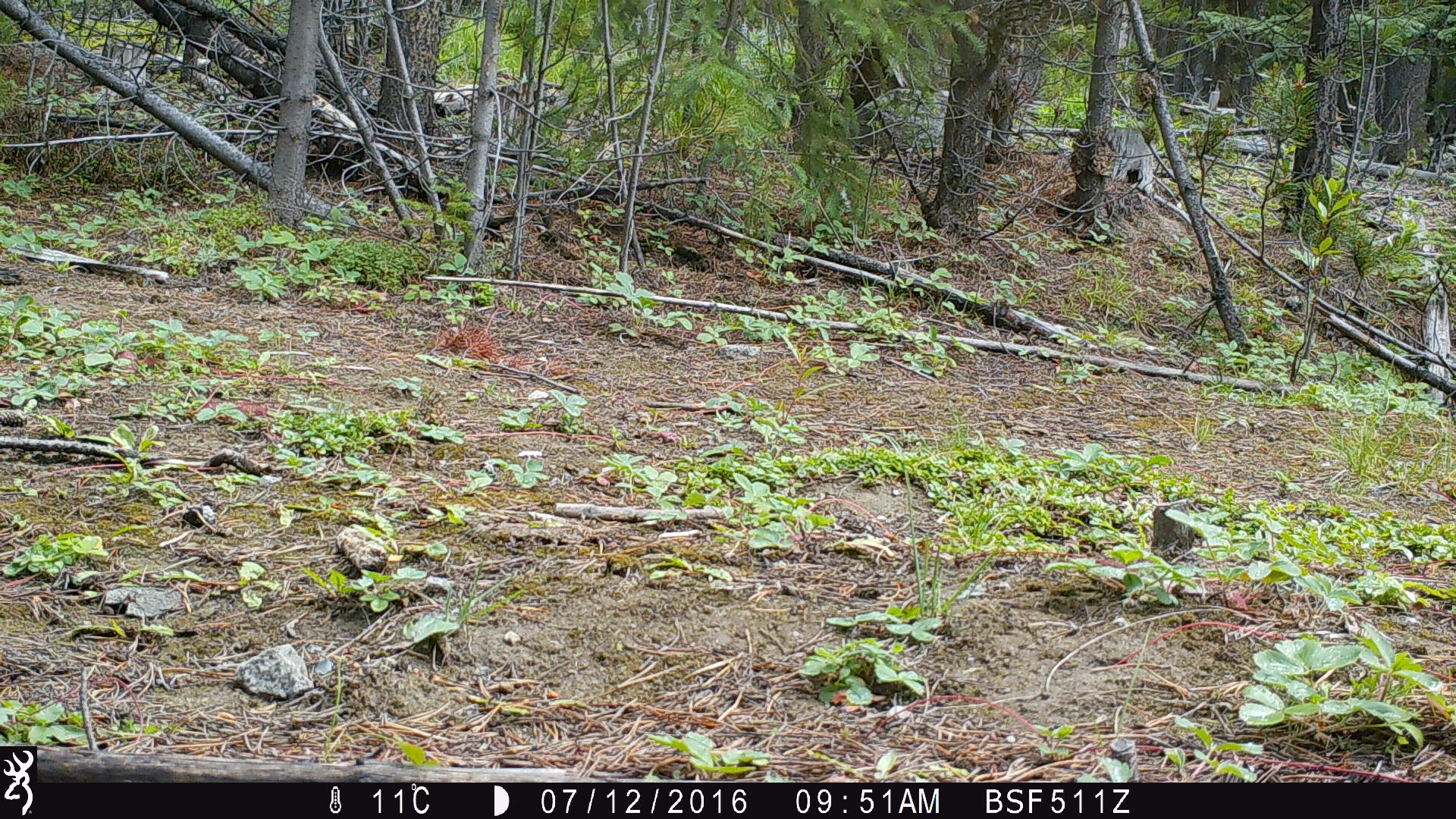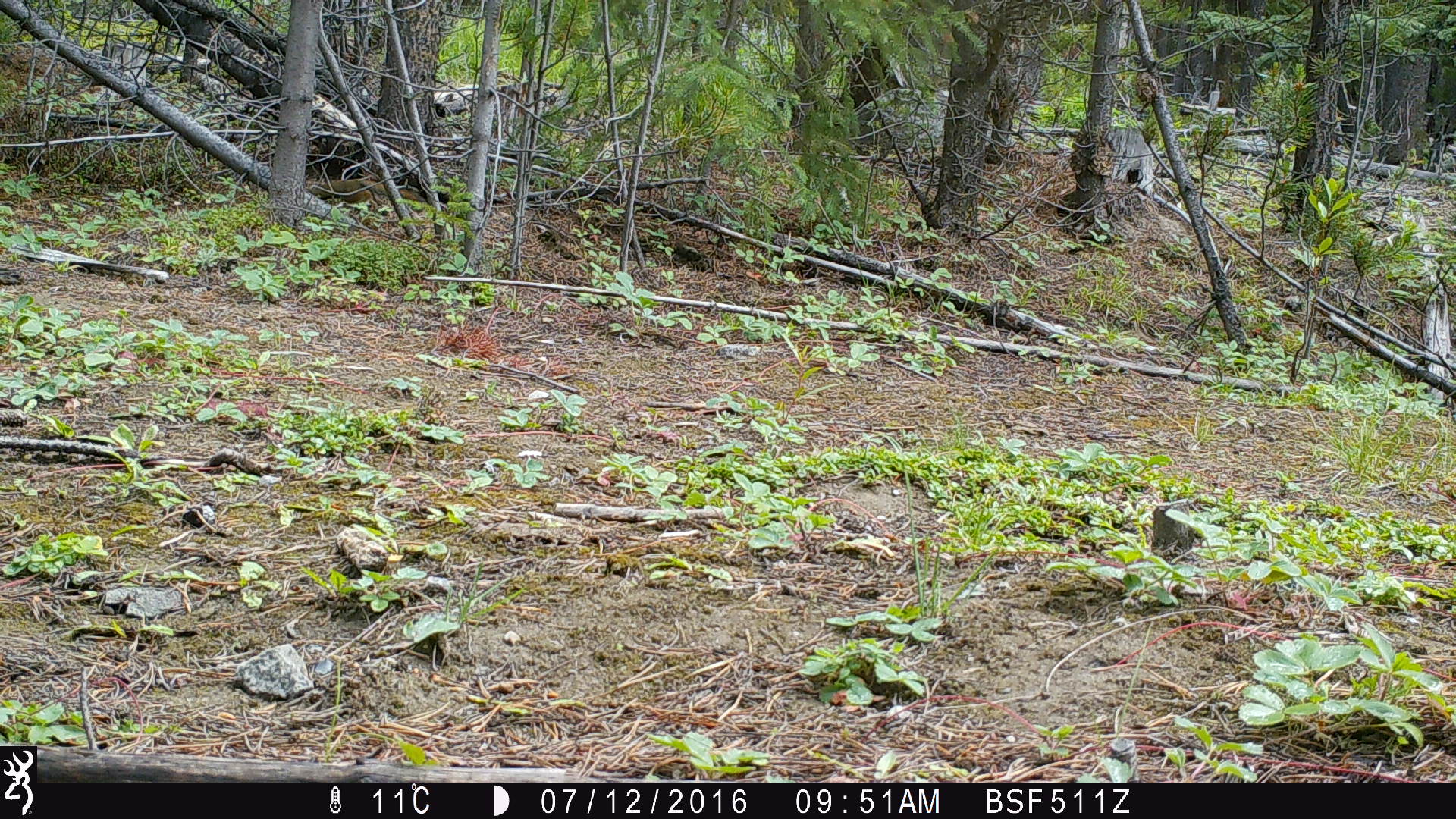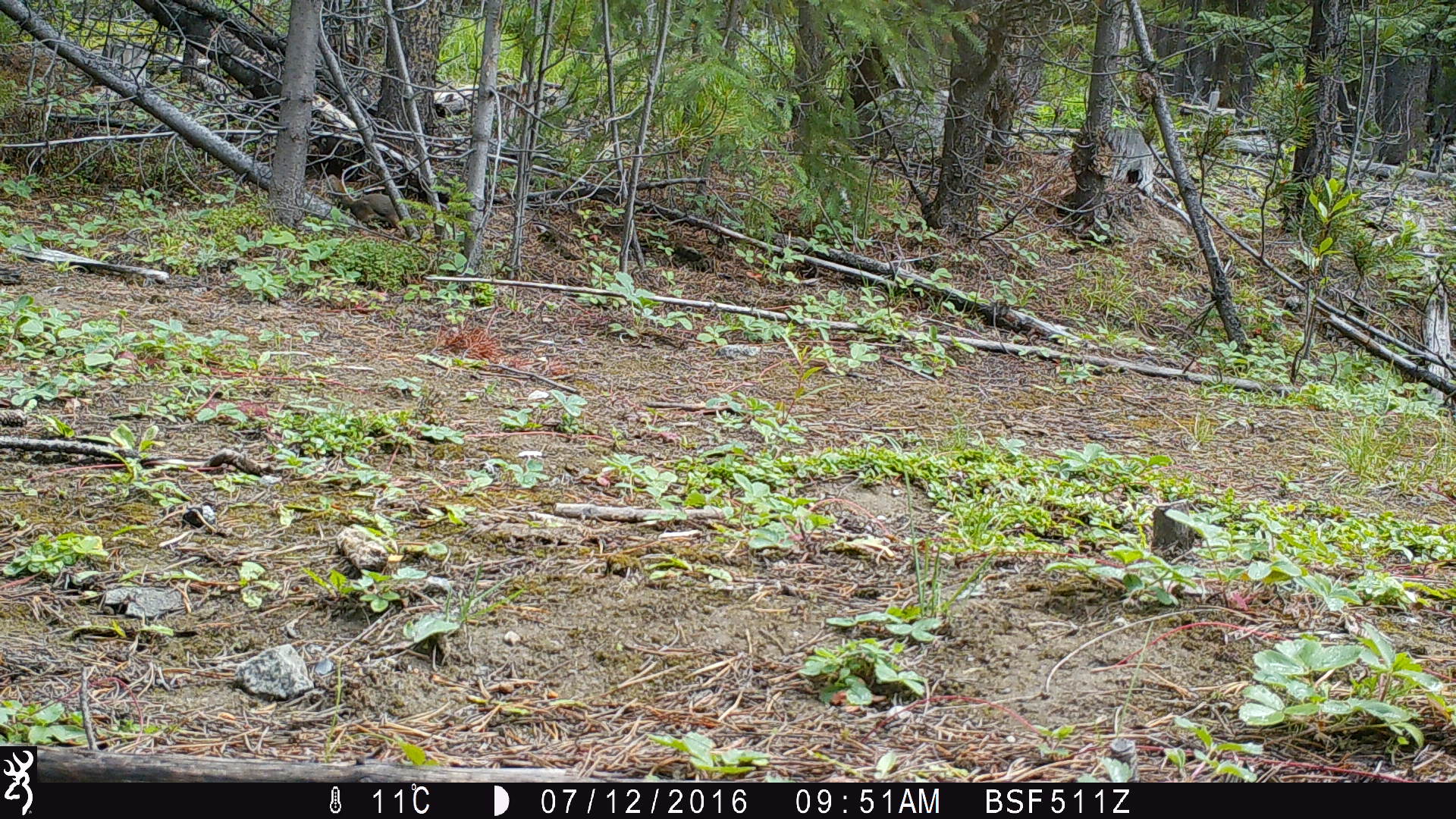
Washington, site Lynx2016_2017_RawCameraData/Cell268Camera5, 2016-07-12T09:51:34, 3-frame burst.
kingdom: Animalia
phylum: Chordata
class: Mammalia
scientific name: Mammalia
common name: small mammal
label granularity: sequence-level